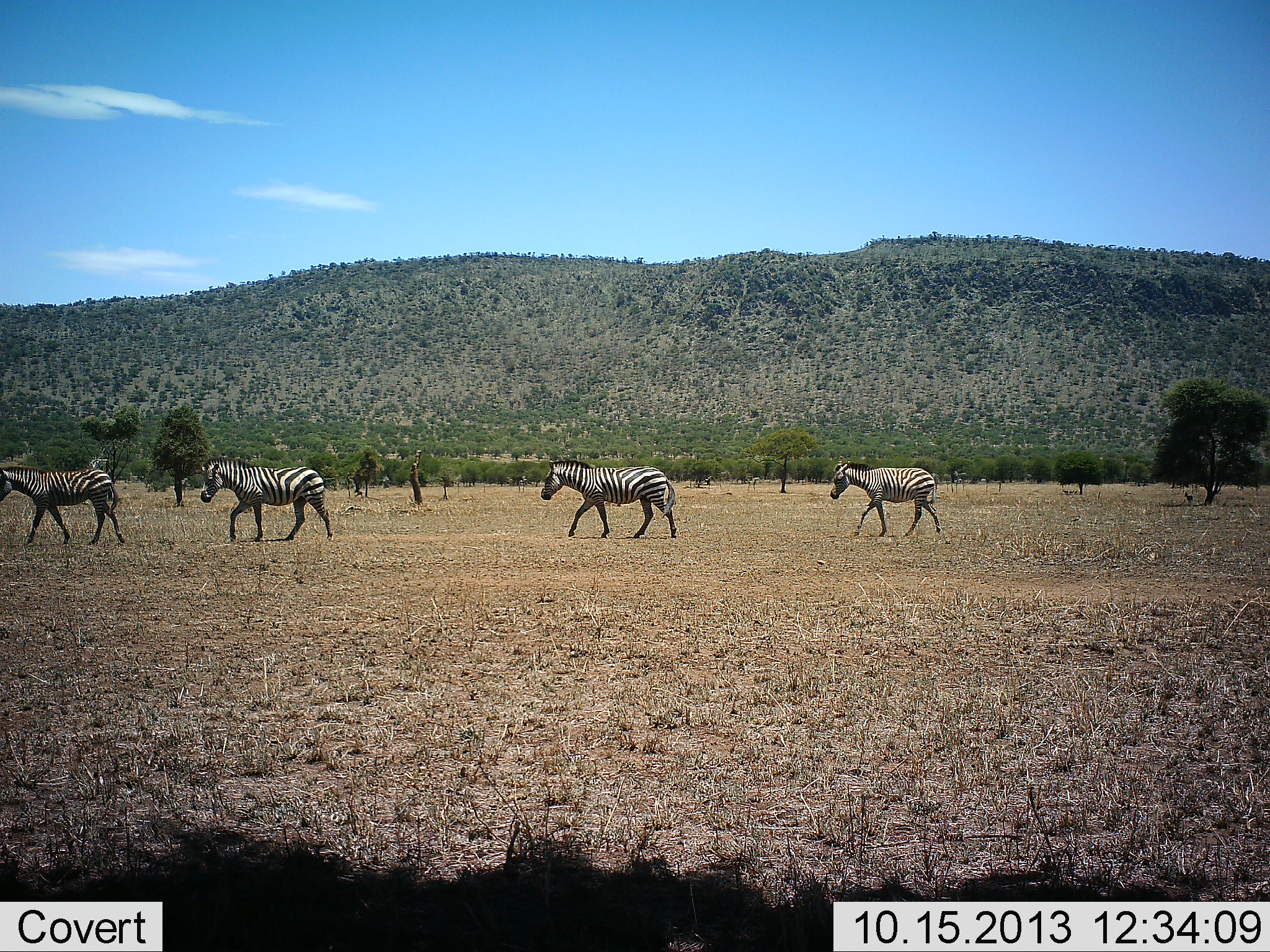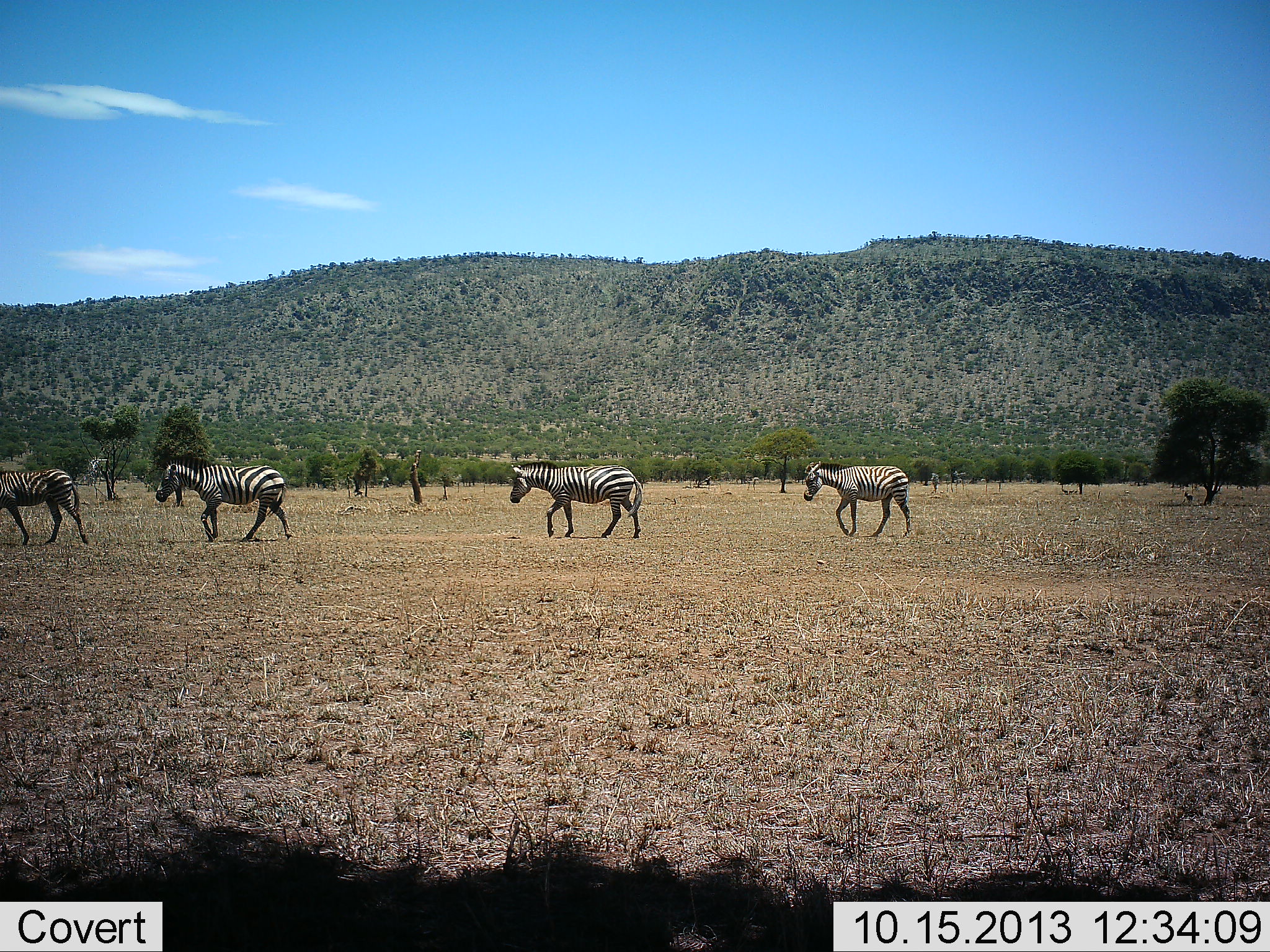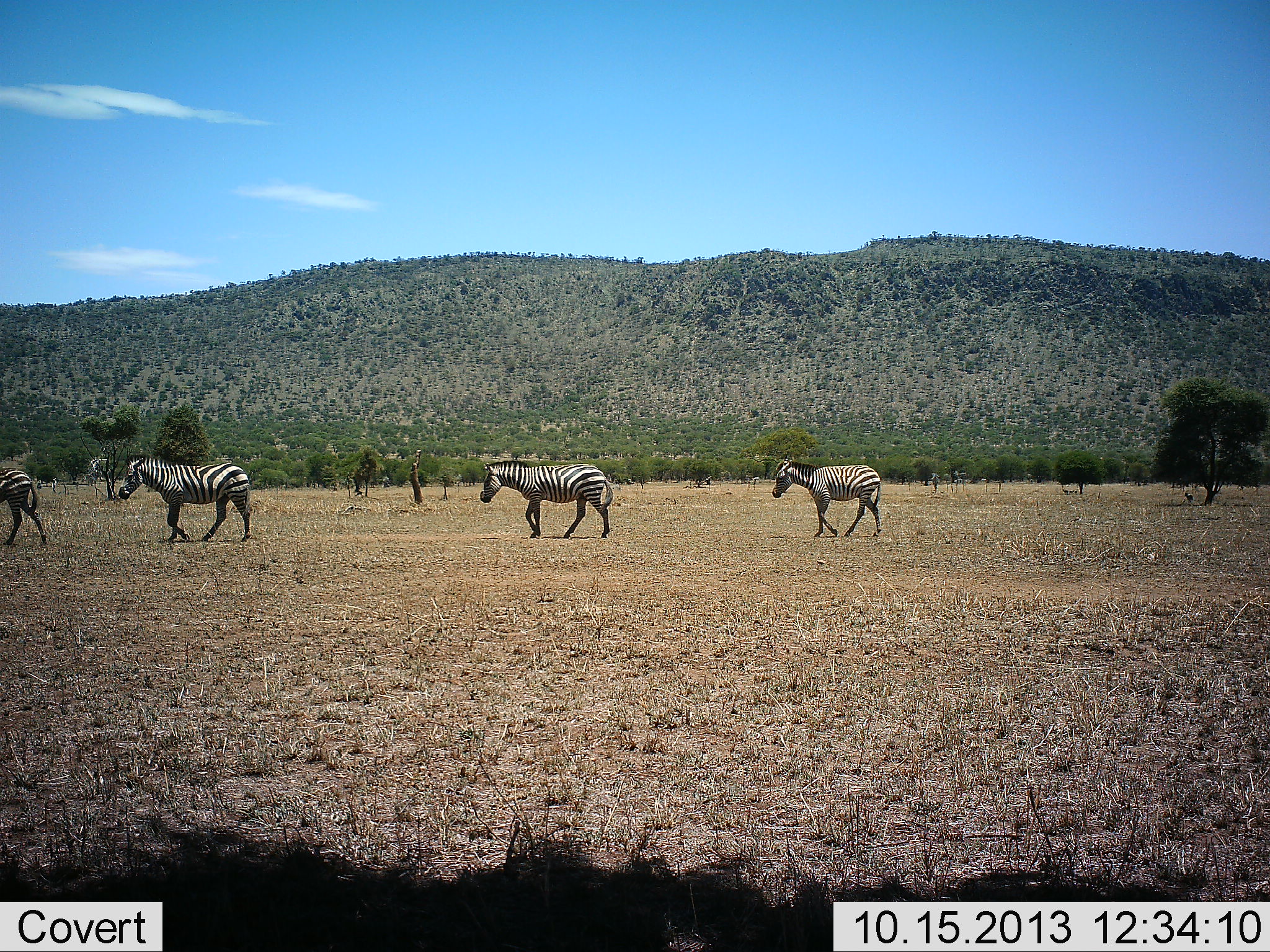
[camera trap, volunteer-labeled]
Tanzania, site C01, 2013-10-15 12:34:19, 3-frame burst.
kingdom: Animalia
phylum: Chordata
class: Mammalia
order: Perissodactyla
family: Equidae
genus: Equus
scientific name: Equus quagga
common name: plains zebra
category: zebra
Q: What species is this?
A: Zebra (plains zebra) (Equus quagga).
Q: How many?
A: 4.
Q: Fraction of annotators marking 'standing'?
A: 18%.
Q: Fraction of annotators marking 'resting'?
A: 0%.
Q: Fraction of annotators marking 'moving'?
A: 88%.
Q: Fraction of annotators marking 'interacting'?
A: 0%.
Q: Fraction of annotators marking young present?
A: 0%.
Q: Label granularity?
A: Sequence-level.